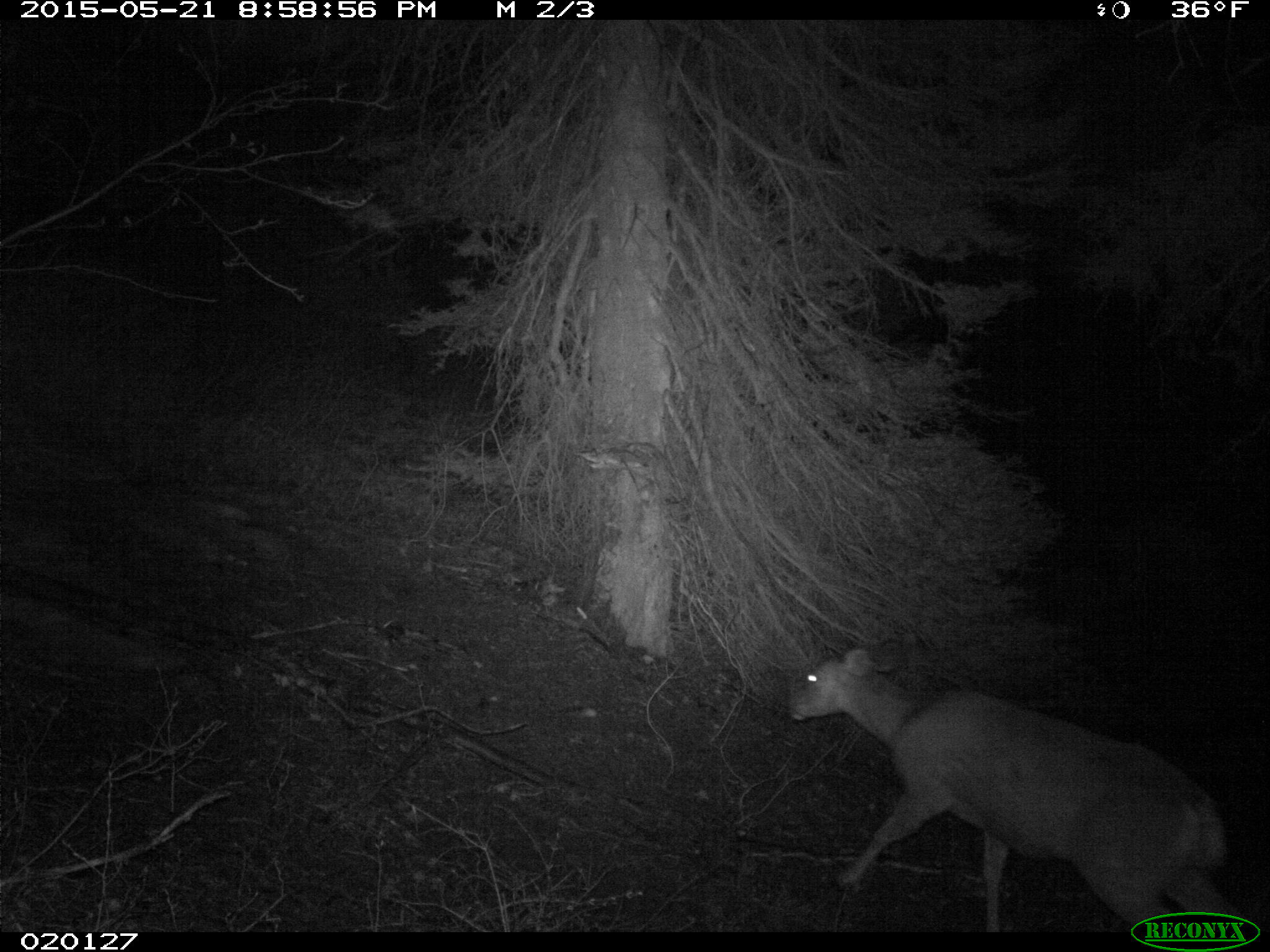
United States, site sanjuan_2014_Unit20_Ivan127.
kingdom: Animalia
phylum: Chordata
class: Mammalia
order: Artiodactyla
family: Cervidae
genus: Odocoileus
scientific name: Odocoileus hemionus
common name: mule deer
Odocoileus hemionus (mule deer).